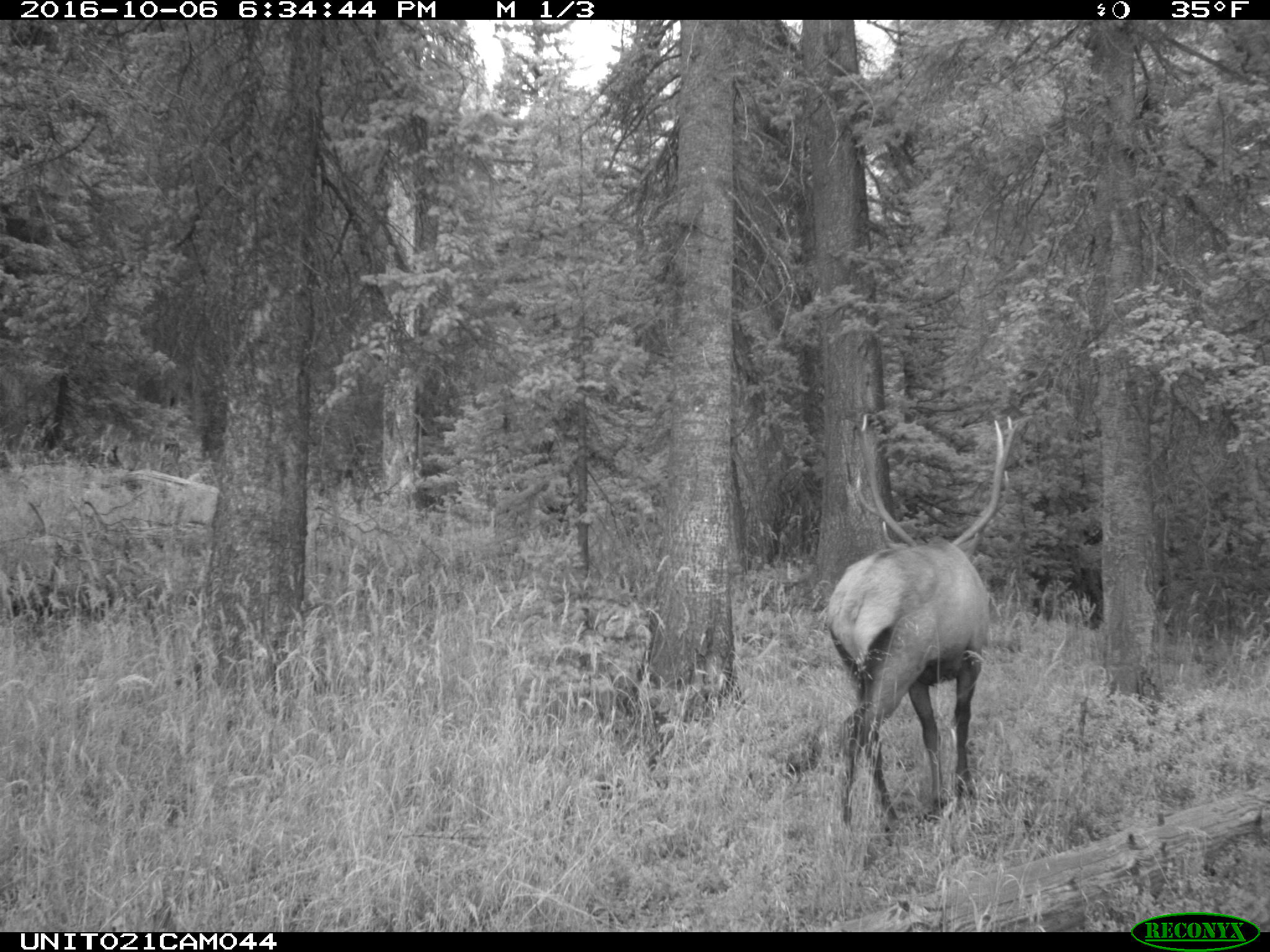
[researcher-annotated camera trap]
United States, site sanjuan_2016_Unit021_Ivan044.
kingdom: Animalia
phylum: Chordata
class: Mammalia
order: Artiodactyla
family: Cervidae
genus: Cervus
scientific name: Cervus elaphus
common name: red deer